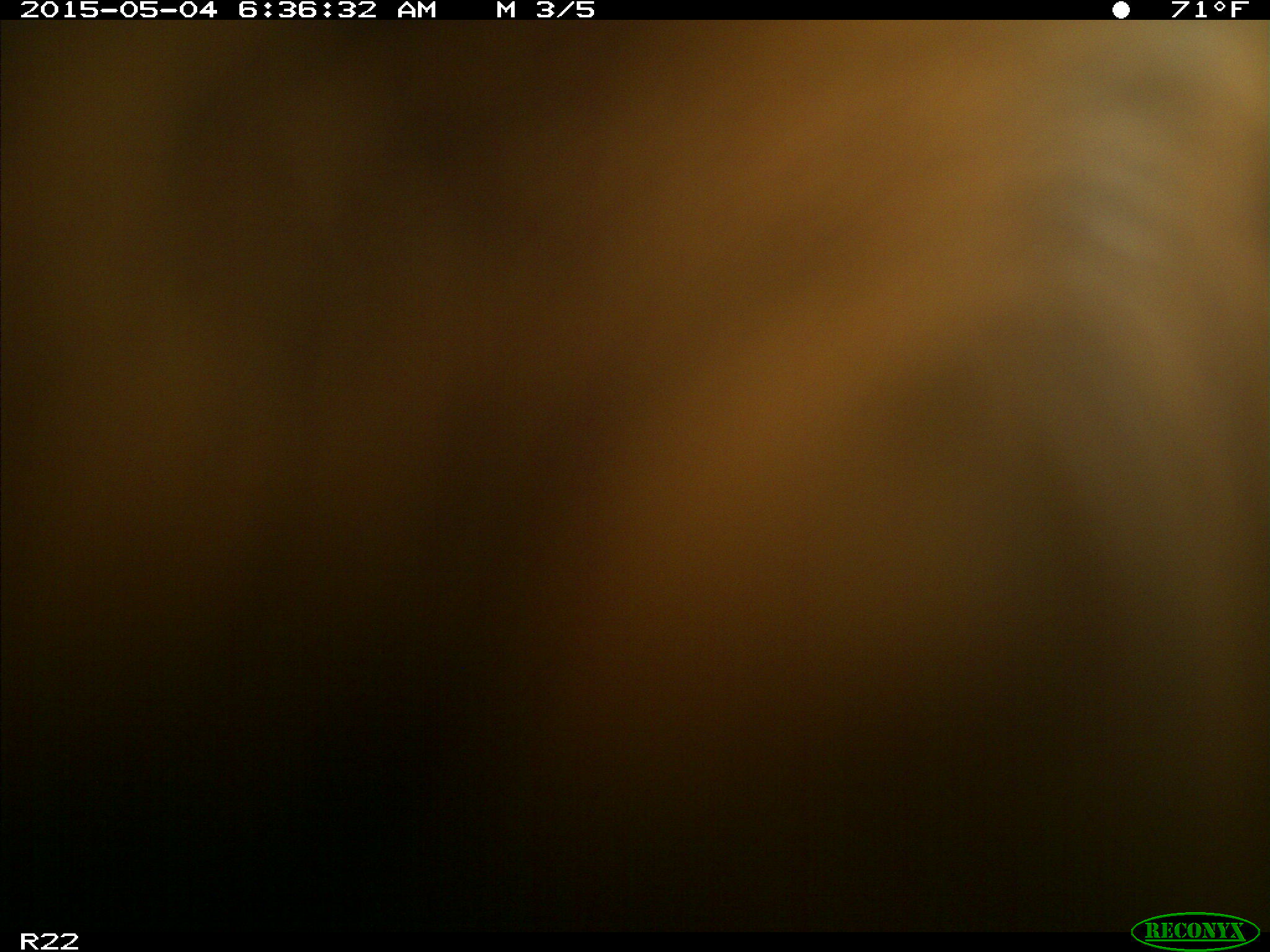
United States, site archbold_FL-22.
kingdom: Animalia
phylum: Chordata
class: Mammalia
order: Artiodactyla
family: Bovidae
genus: Bos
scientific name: Bos taurus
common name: domestic cow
Bos taurus (domestic cow).